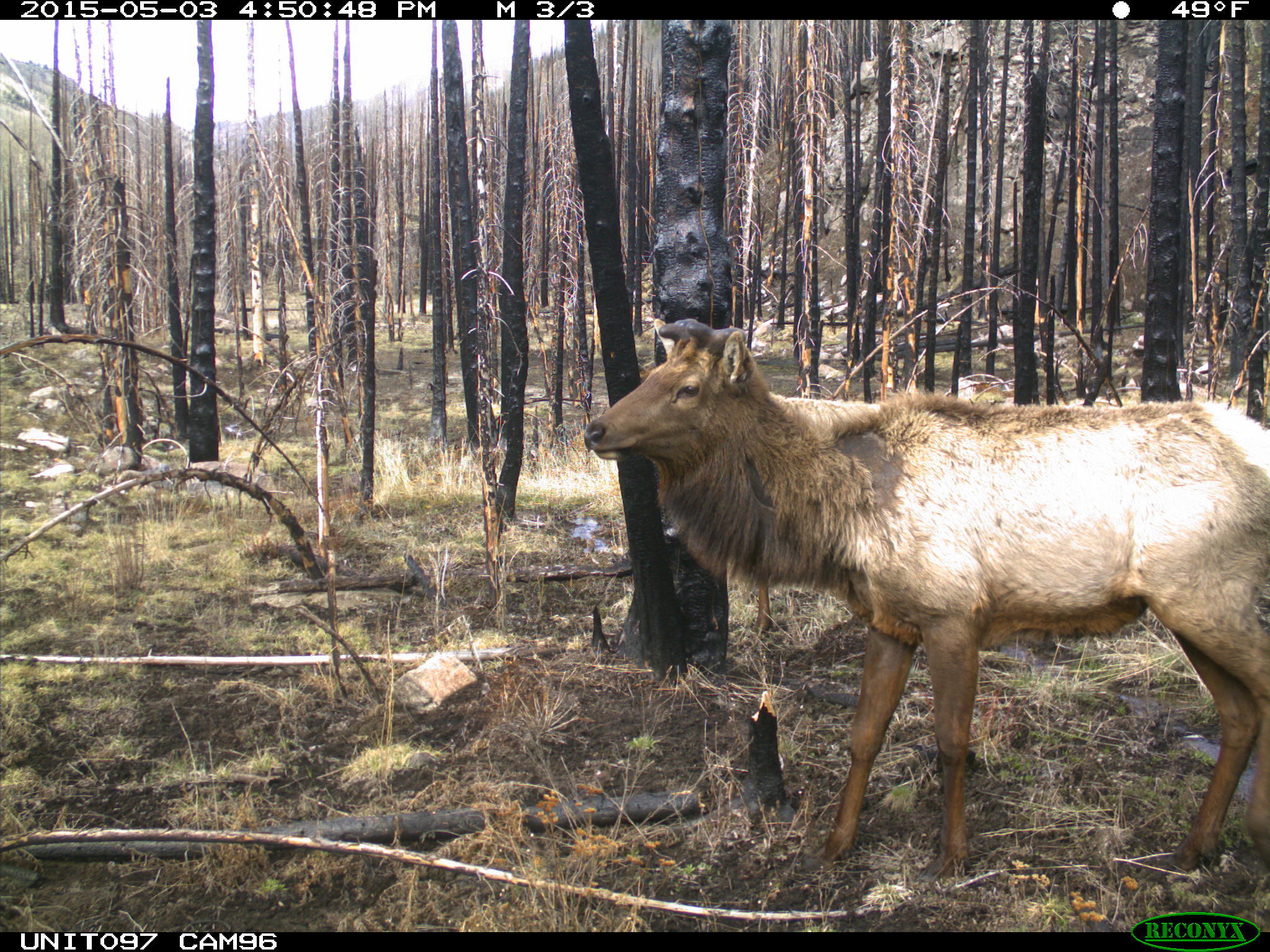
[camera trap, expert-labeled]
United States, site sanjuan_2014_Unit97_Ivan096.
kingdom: Animalia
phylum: Chordata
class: Mammalia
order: Artiodactyla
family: Cervidae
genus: Cervus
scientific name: Cervus elaphus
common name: red deer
Cervus elaphus (red deer).